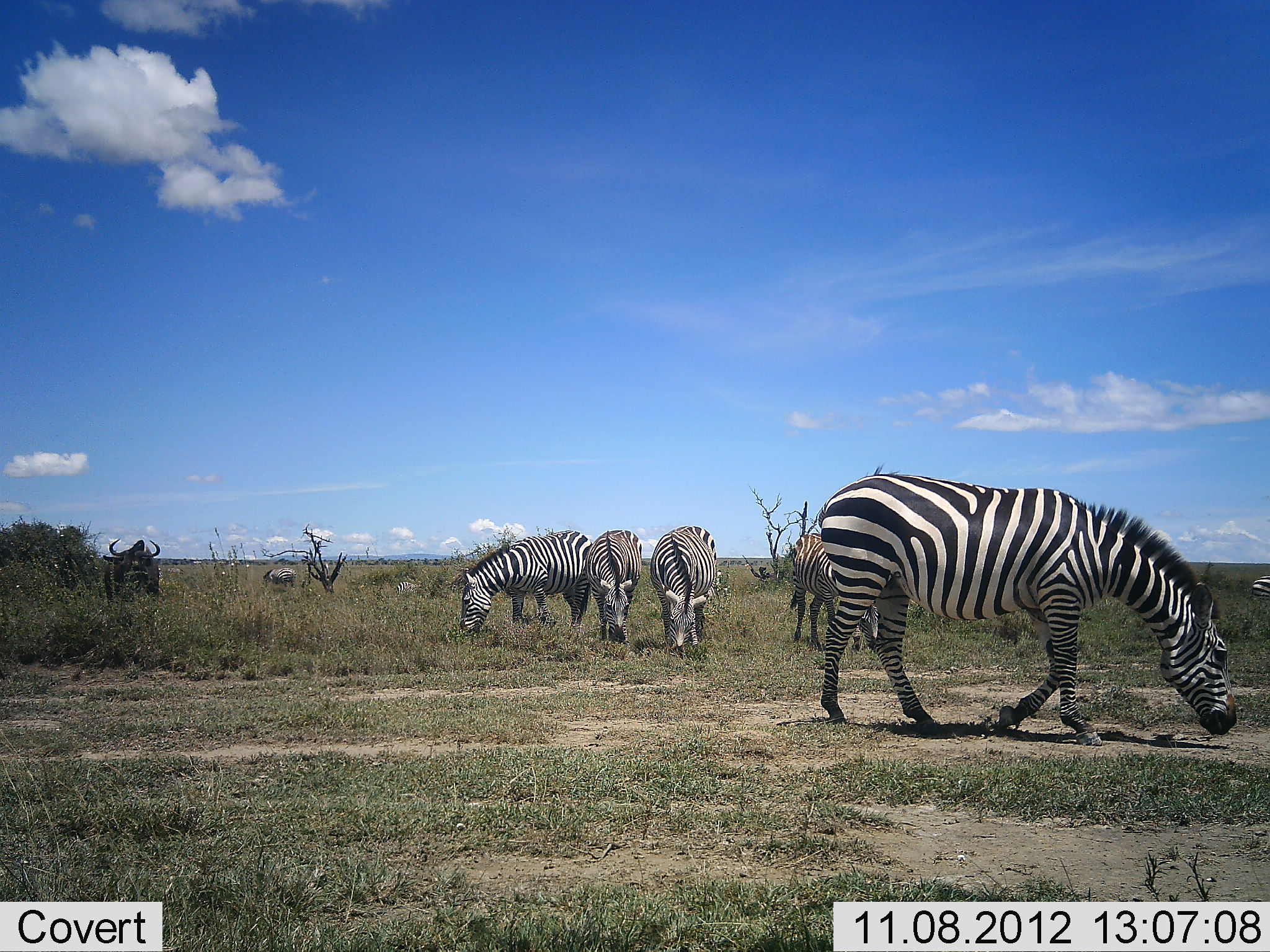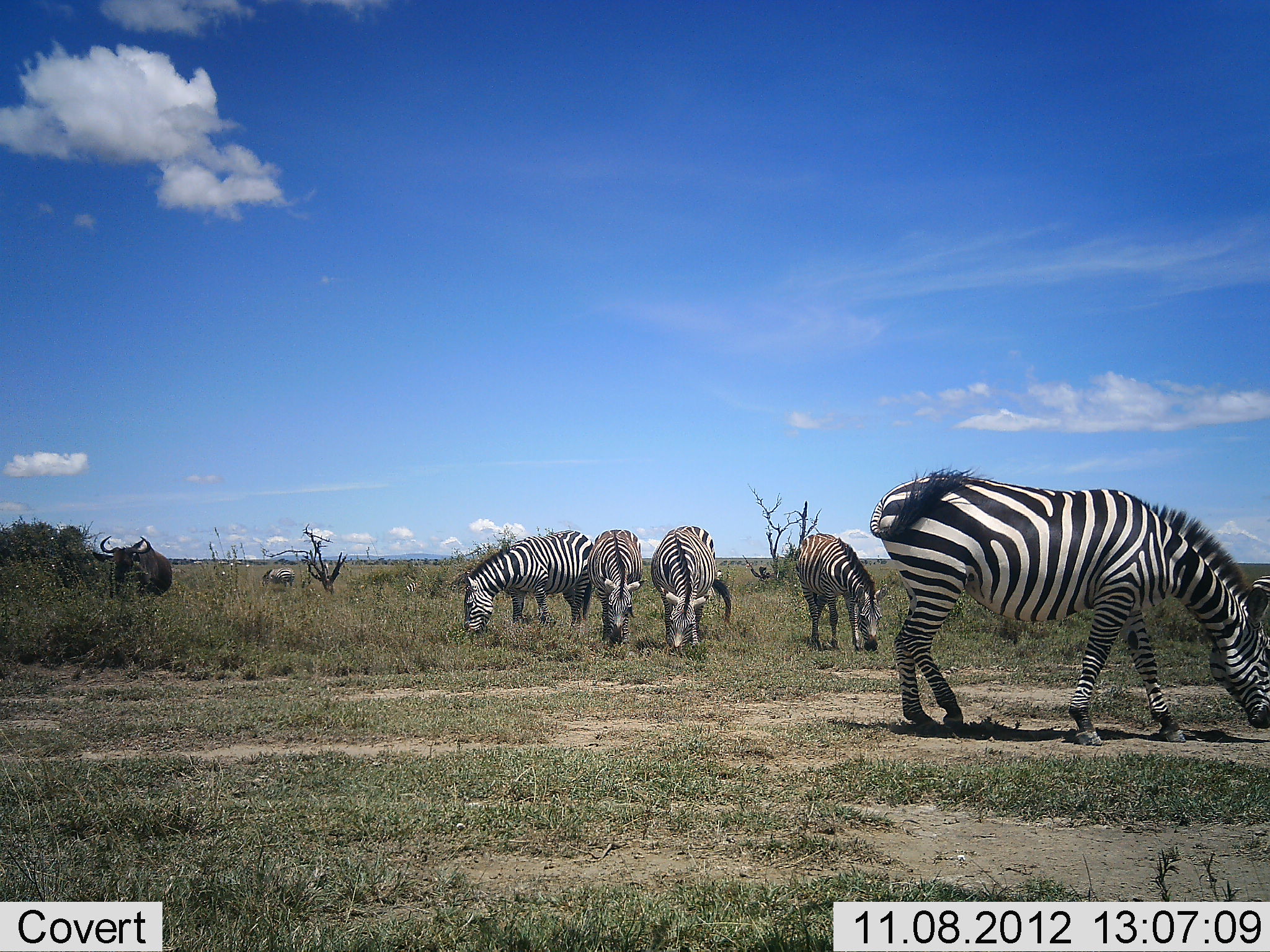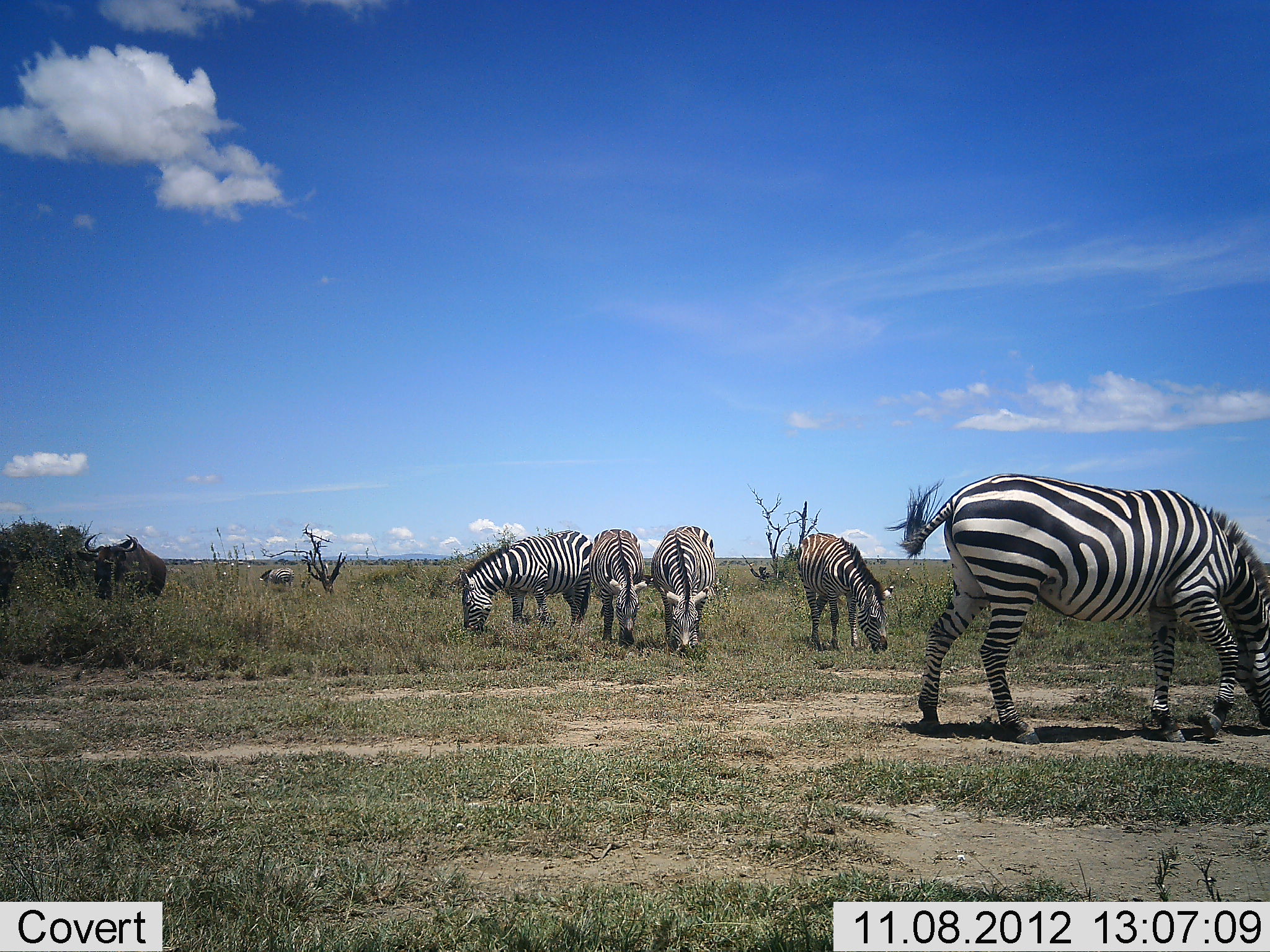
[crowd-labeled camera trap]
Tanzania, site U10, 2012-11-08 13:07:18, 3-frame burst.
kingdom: Animalia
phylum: Chordata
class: Mammalia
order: Artiodactyla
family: Bovidae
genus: Connochaetes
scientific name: Connochaetes taurinus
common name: blue wildebeest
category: wildebeest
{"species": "wildebeest (blue wildebeest) (Connochaetes taurinus)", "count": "1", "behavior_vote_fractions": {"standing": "70%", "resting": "0%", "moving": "20%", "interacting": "0%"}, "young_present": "0%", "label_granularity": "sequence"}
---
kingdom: Animalia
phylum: Chordata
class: Mammalia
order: Perissodactyla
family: Equidae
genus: Equus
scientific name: Equus quagga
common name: plains zebra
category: zebra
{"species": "zebra (plains zebra) (Equus quagga)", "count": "5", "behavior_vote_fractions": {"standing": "17%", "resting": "0%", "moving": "33%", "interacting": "8%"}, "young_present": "0%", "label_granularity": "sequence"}